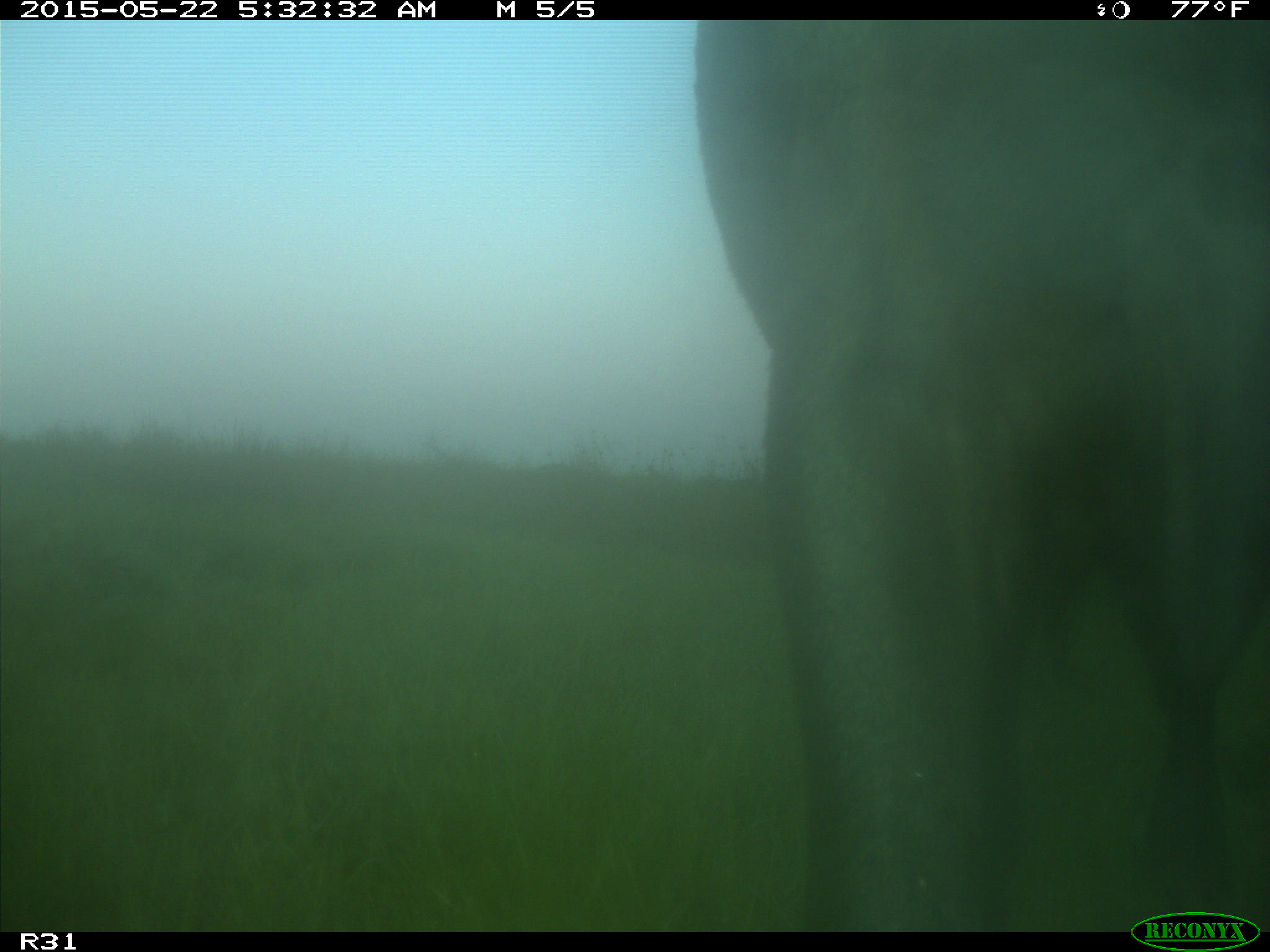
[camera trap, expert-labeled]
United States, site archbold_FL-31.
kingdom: Animalia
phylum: Chordata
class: Mammalia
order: Artiodactyla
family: Bovidae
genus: Bos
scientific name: Bos taurus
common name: domestic cow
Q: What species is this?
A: Bos taurus (domestic cow).